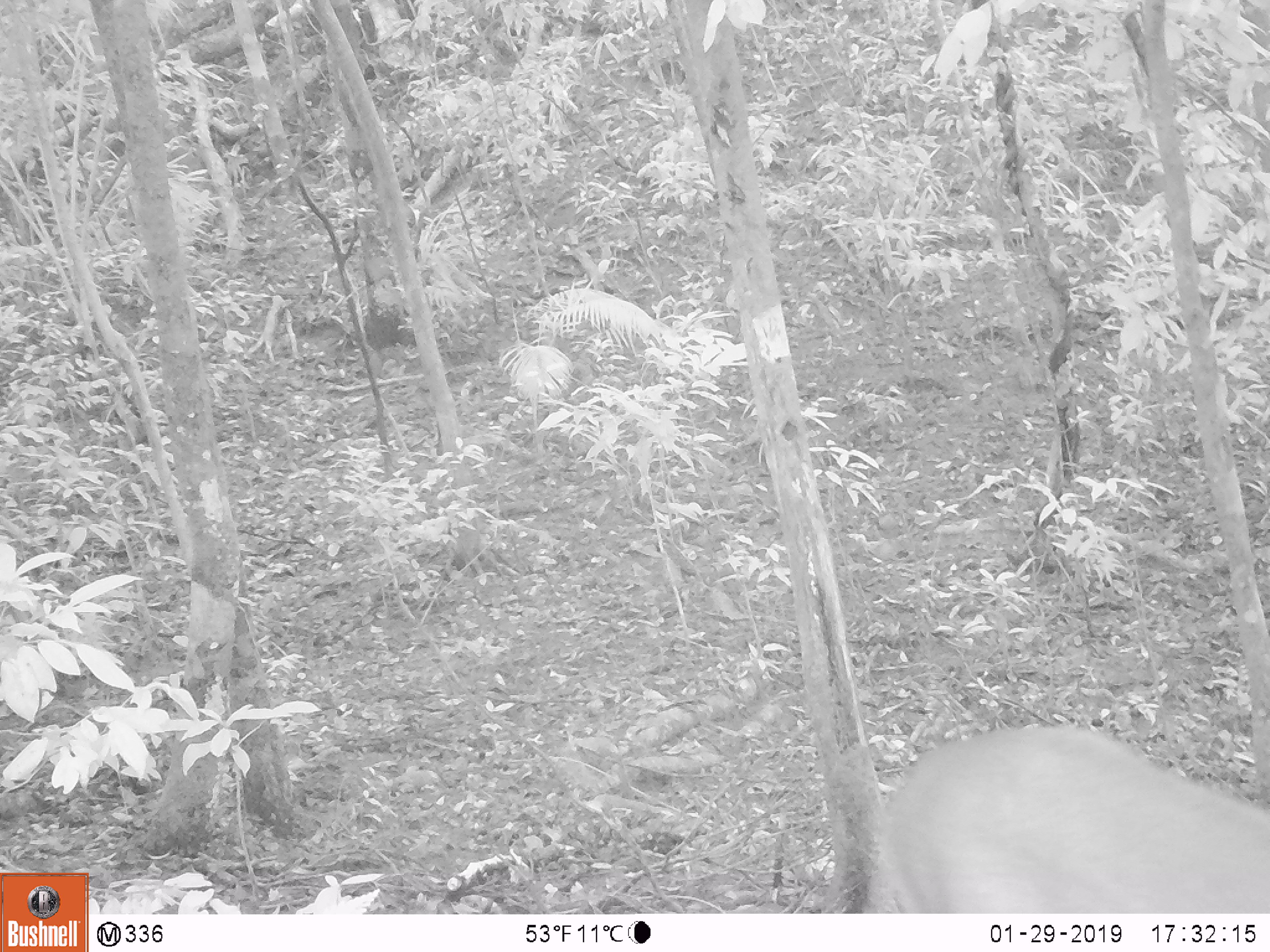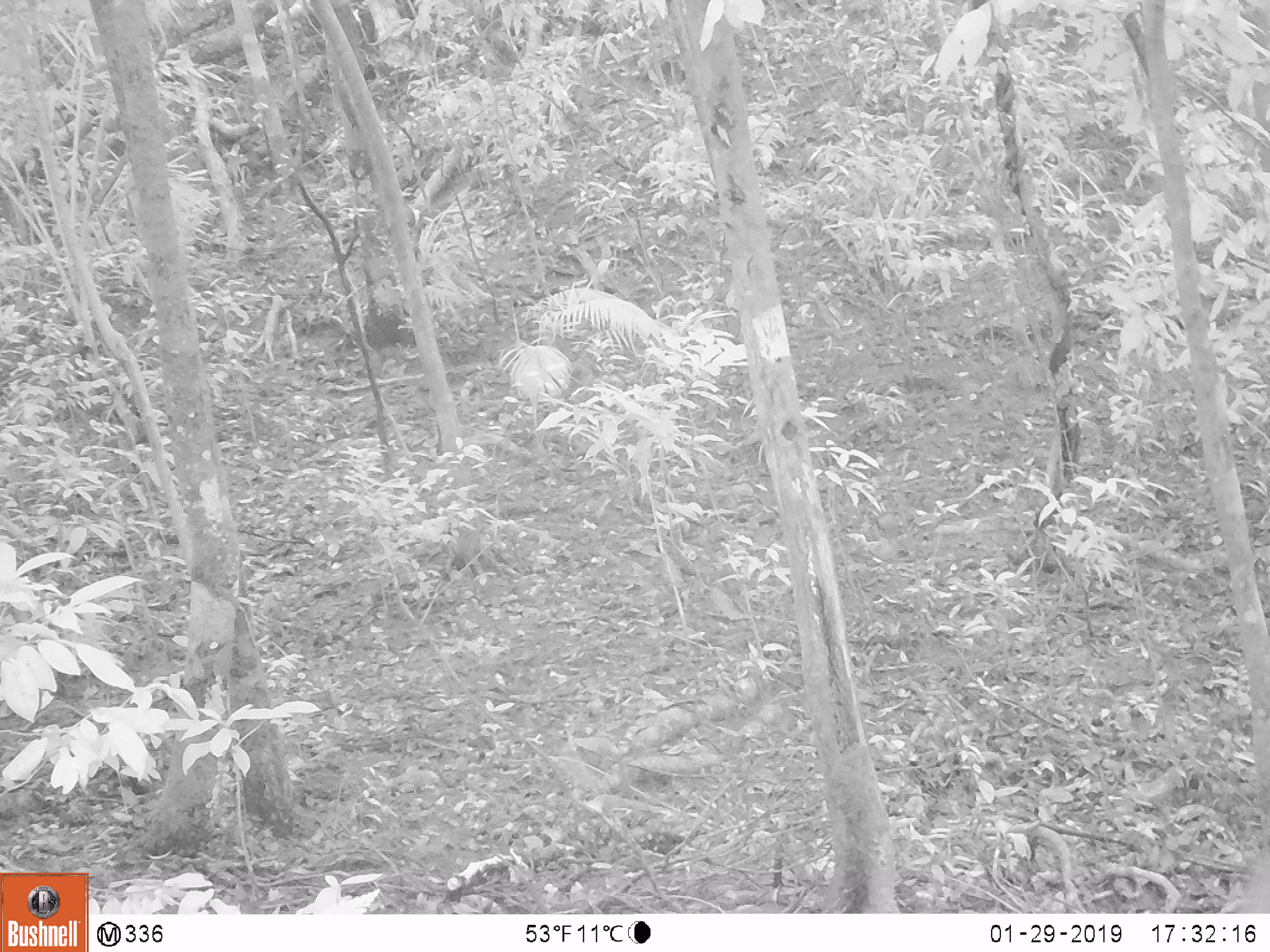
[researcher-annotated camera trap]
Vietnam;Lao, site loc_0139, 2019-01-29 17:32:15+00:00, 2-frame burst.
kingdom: Animalia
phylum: Chordata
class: Mammalia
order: Artiodactyla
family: Cervidae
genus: Muntiacus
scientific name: Muntiacus vuquangensis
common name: large-antlered muntjac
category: large antlered muntjac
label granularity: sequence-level